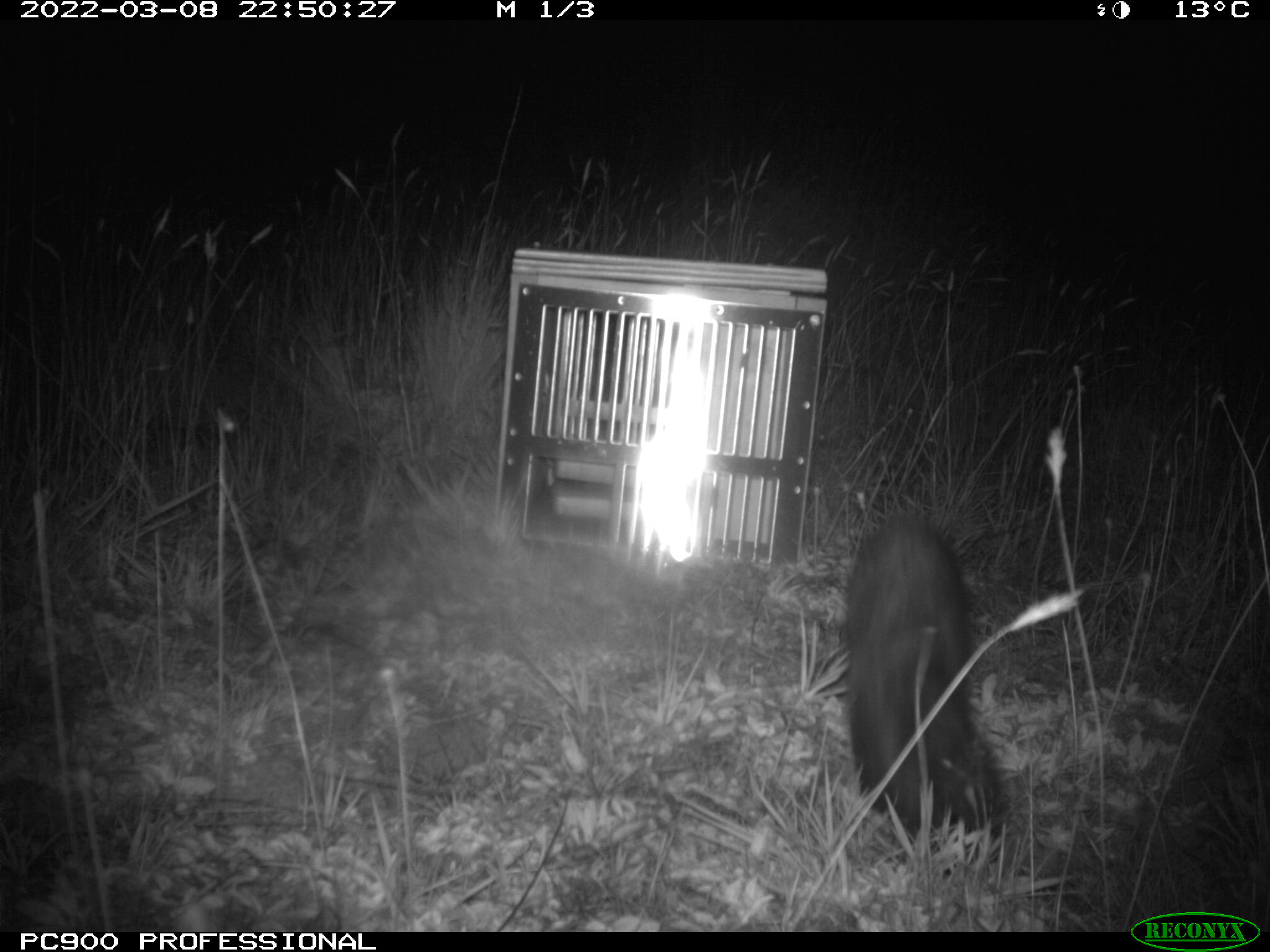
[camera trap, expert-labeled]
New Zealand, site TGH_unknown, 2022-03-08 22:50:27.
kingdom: Animalia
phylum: Chordata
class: Mammalia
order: Carnivora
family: Mustelidae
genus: Mustela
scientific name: Mustela furo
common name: ferret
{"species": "ferret (Mustela furo)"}